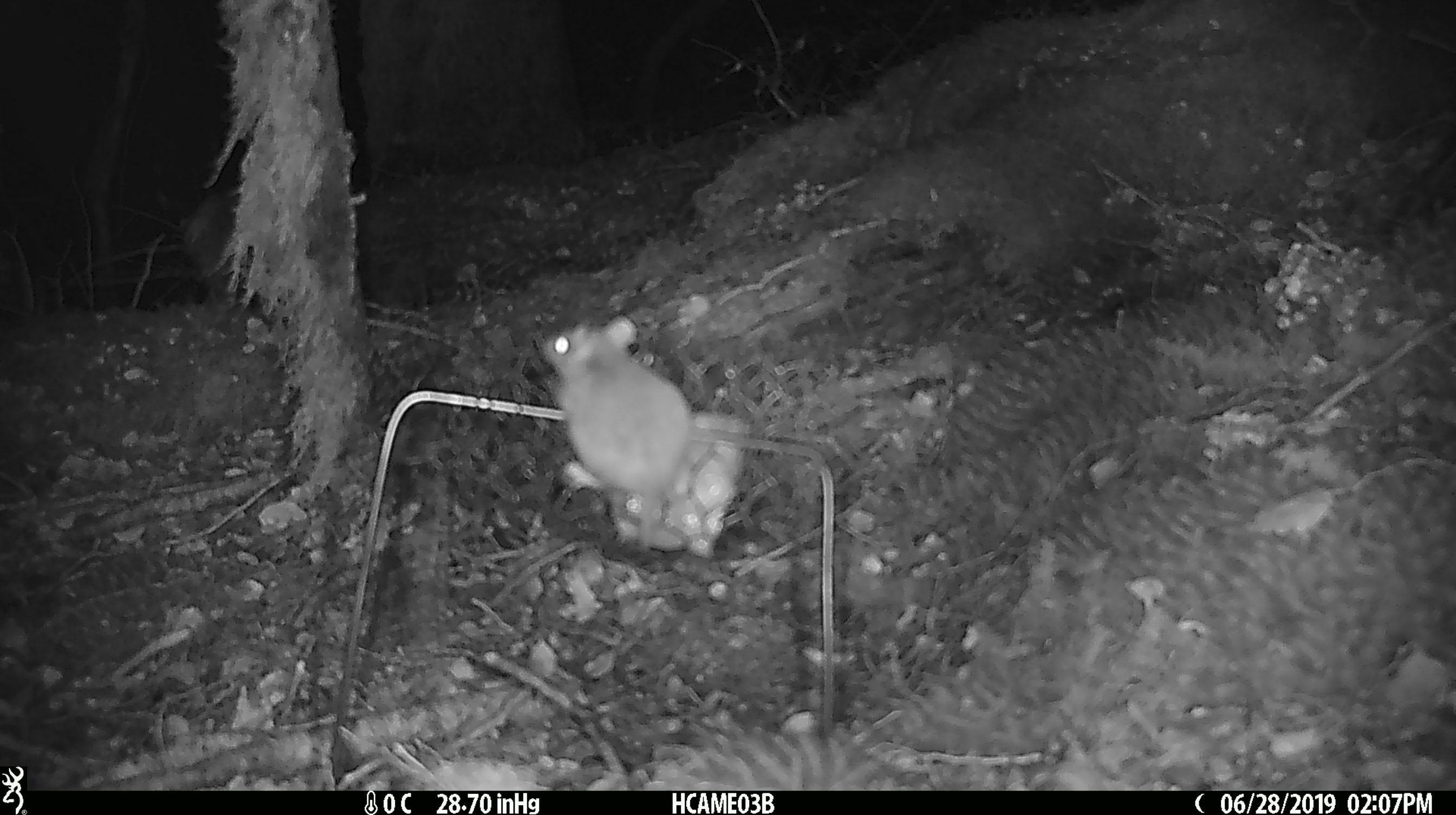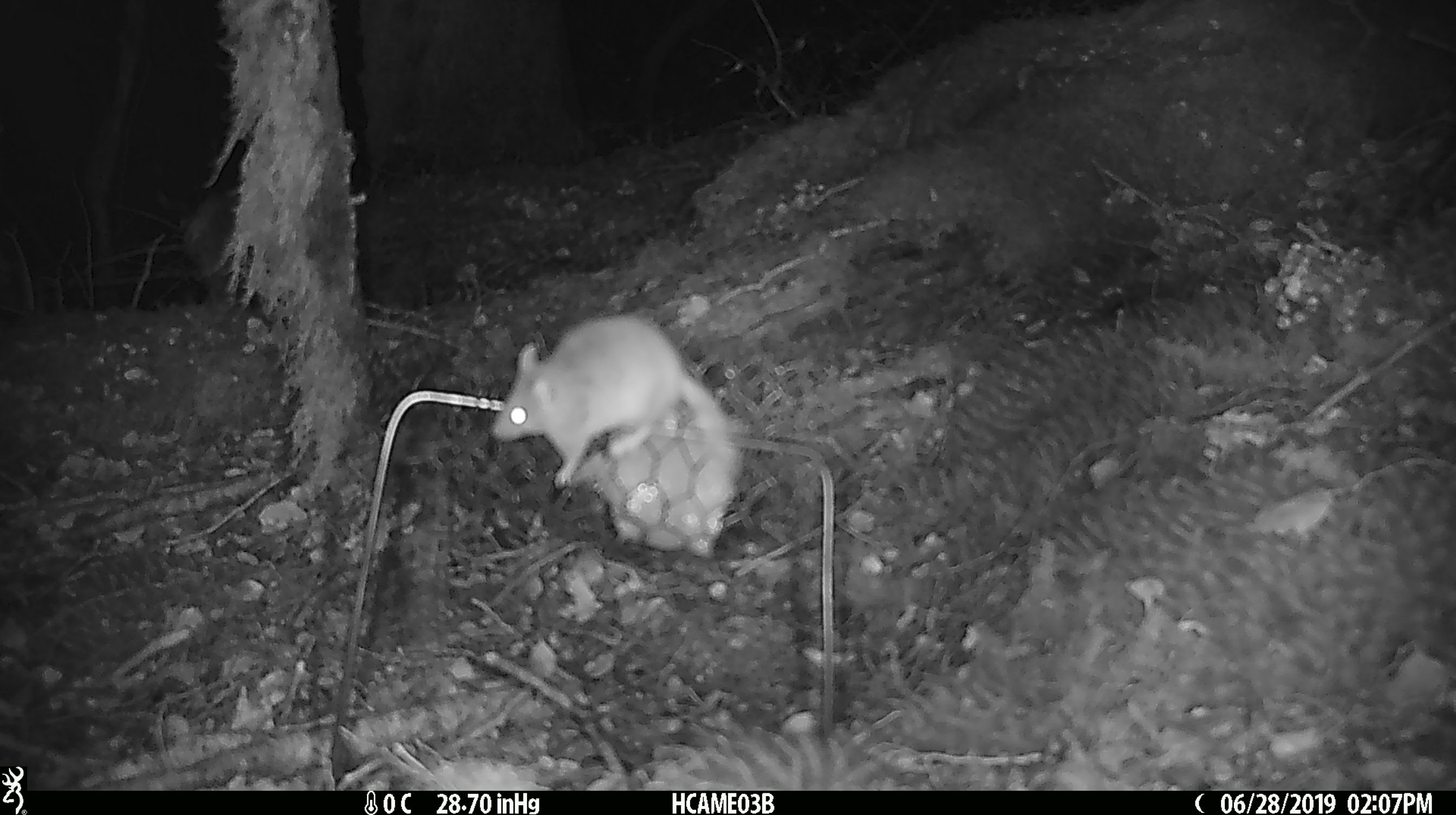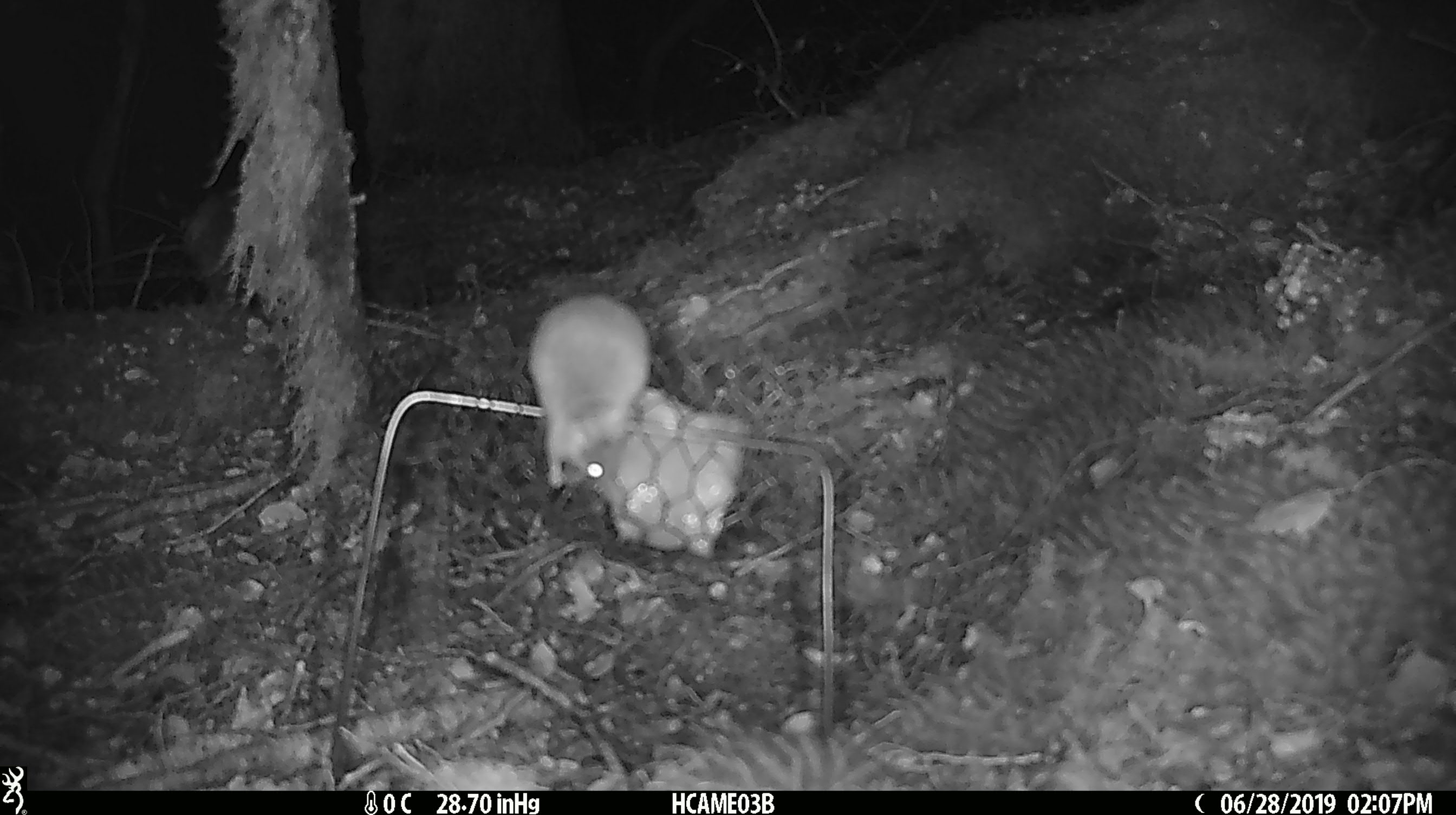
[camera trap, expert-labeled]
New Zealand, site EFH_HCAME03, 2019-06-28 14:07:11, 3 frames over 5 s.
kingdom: Animalia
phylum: Chordata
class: Mammalia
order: Rodentia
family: Muridae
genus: Mus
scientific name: Mus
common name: mouse